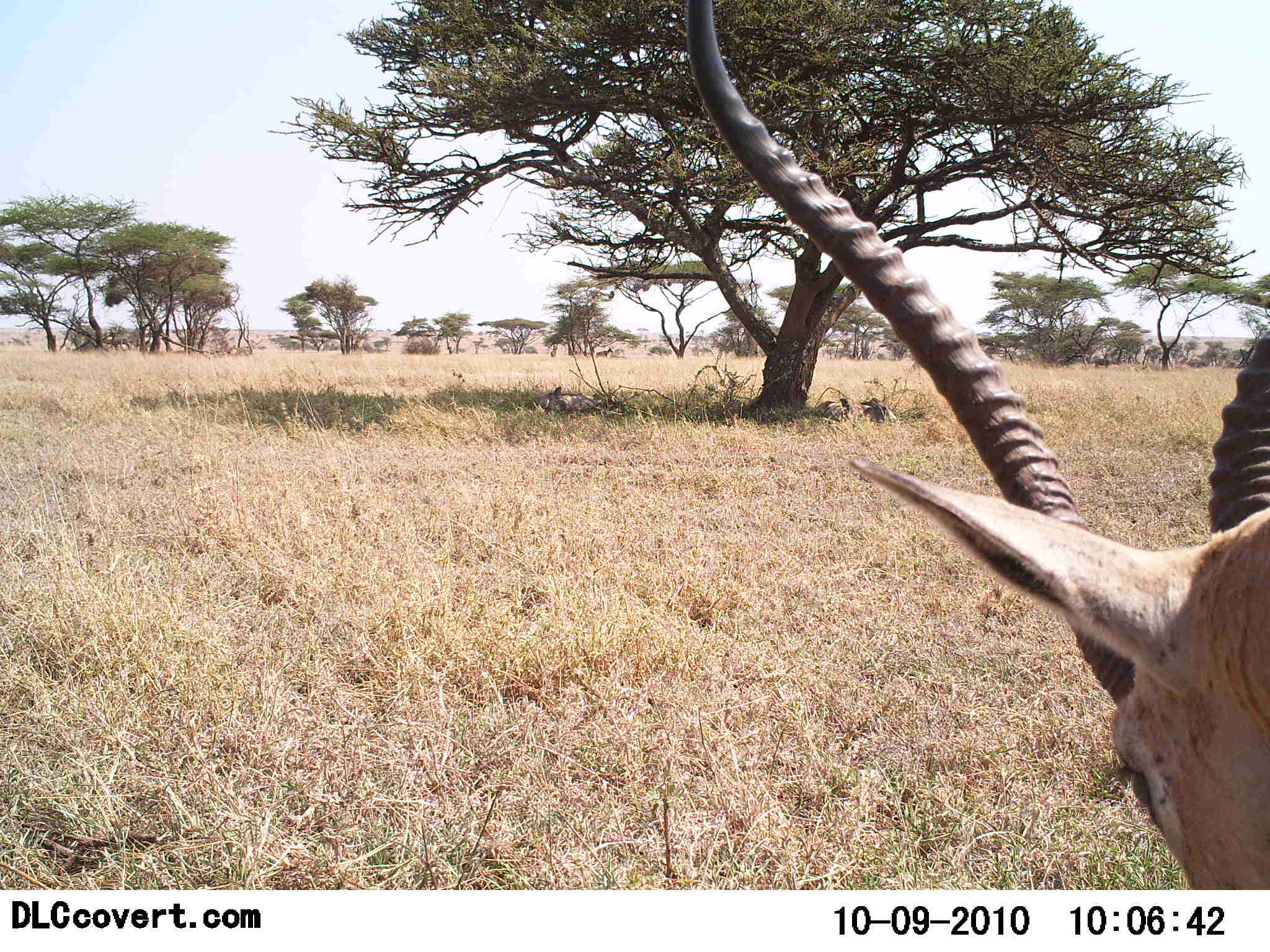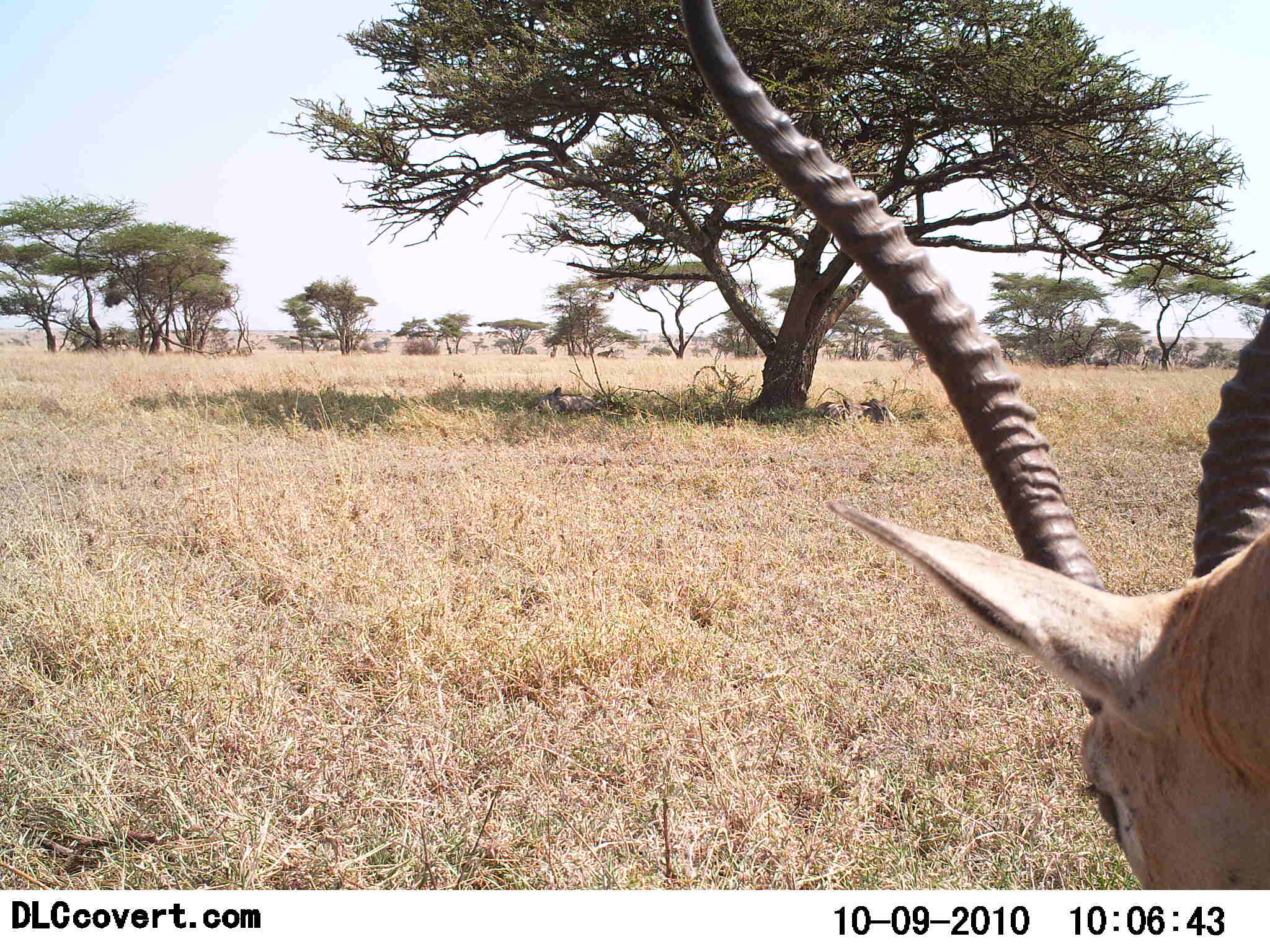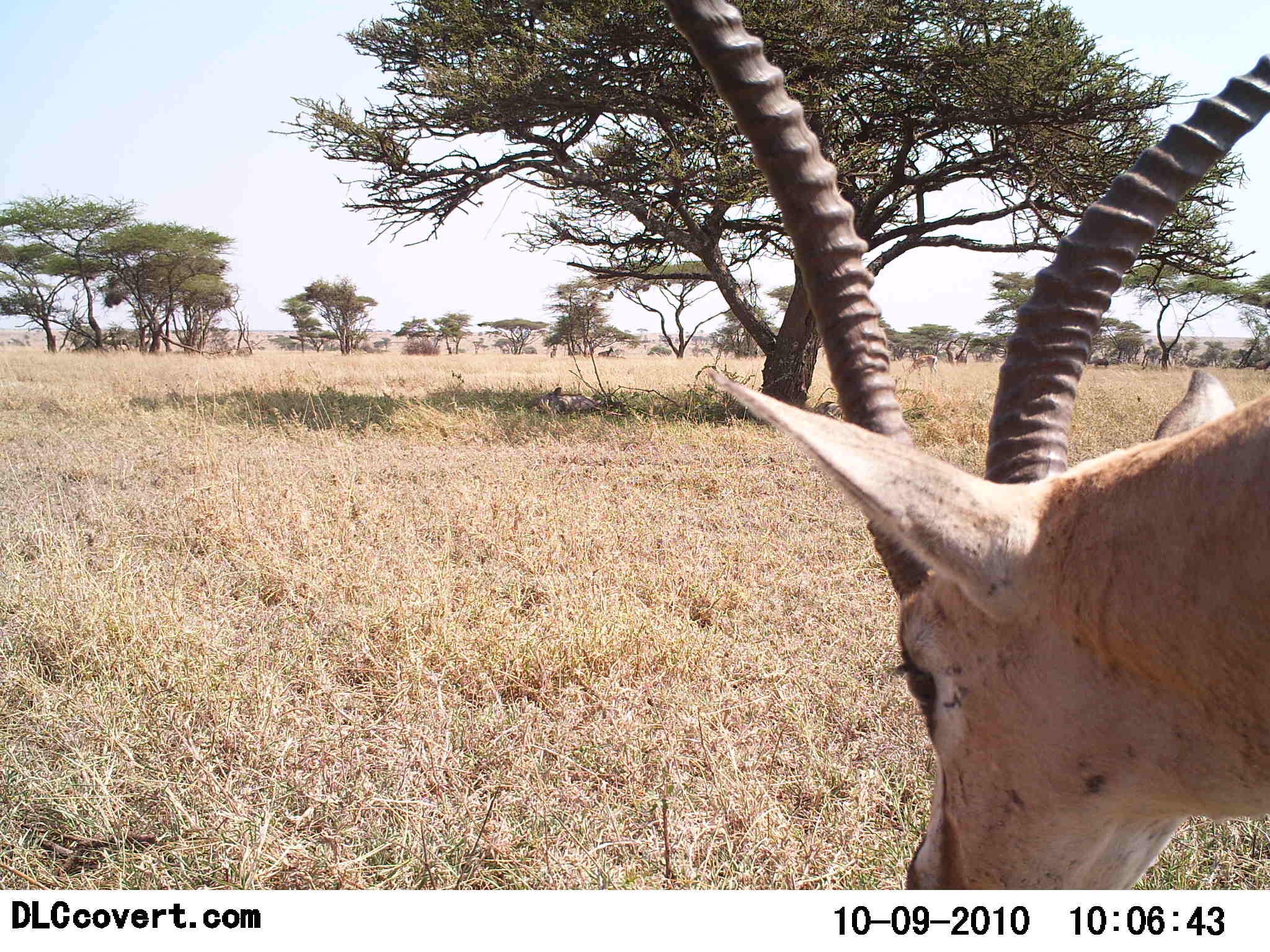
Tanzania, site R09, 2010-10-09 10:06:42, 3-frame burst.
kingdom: Animalia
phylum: Chordata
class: Mammalia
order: Artiodactyla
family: Bovidae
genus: Eudorcas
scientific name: Eudorcas thomsonii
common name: thomson's gazelle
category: gazellethomsons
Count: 1.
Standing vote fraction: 67%.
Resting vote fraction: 13%.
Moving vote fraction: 20%.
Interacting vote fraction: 0%.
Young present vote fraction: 0%.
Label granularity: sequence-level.